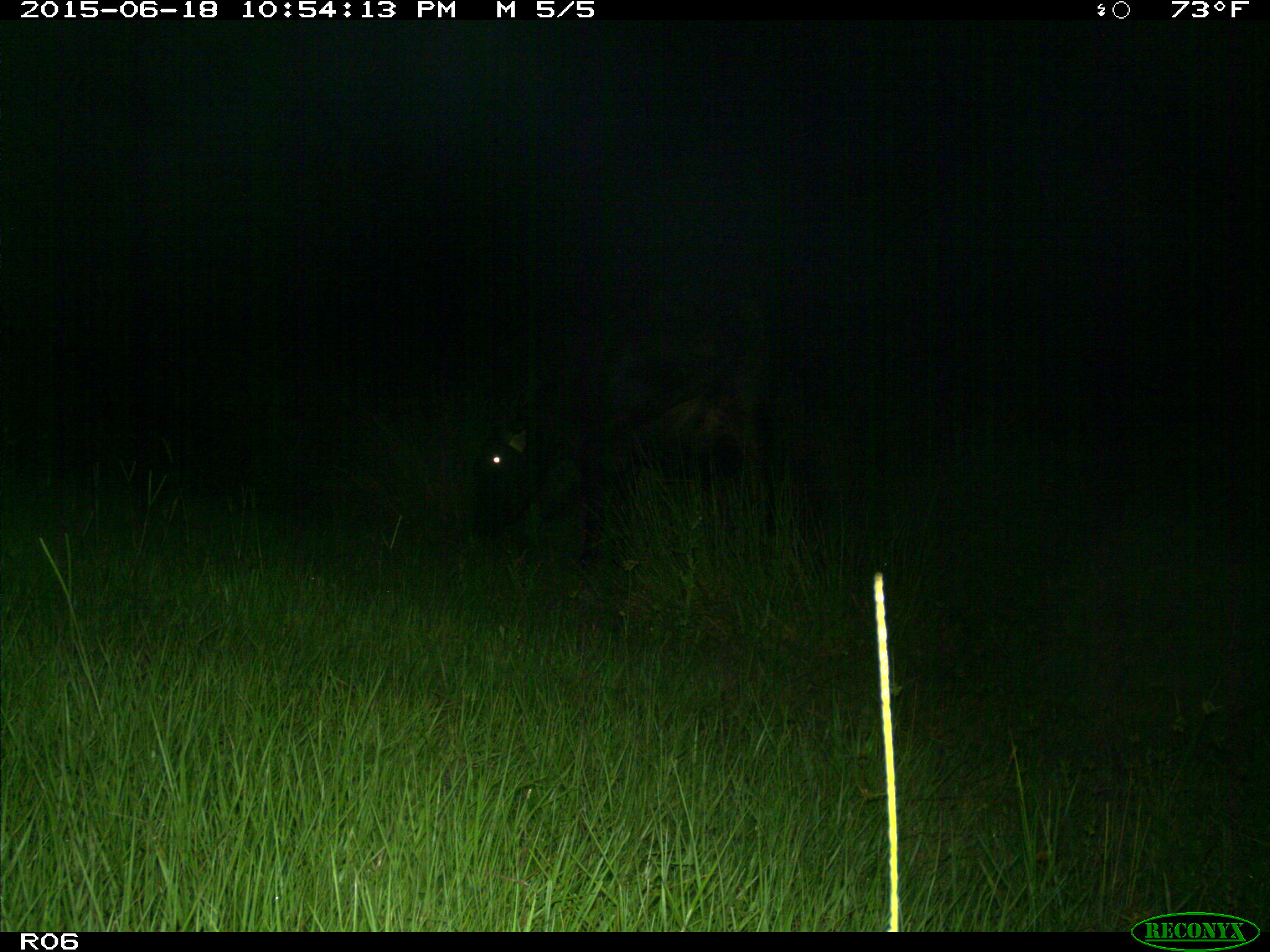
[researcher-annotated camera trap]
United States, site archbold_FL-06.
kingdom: Animalia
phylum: Chordata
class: Mammalia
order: Artiodactyla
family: Bovidae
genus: Bos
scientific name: Bos taurus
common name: domestic cow